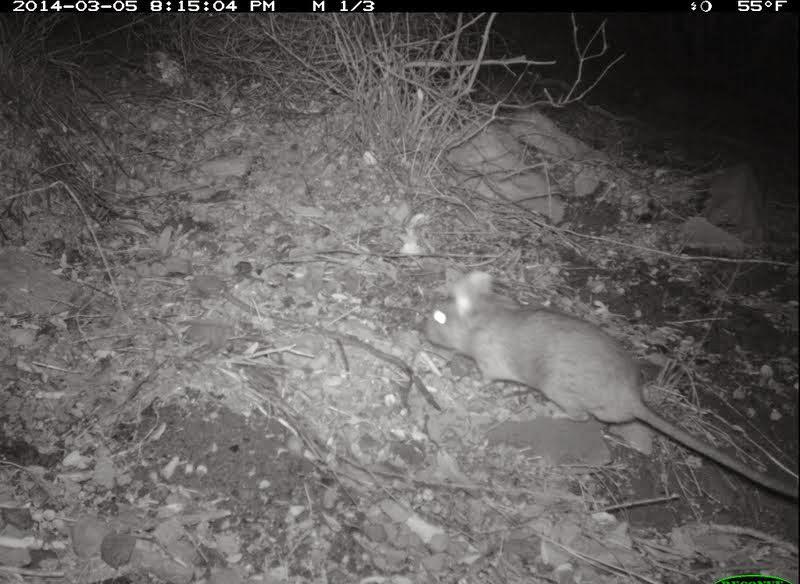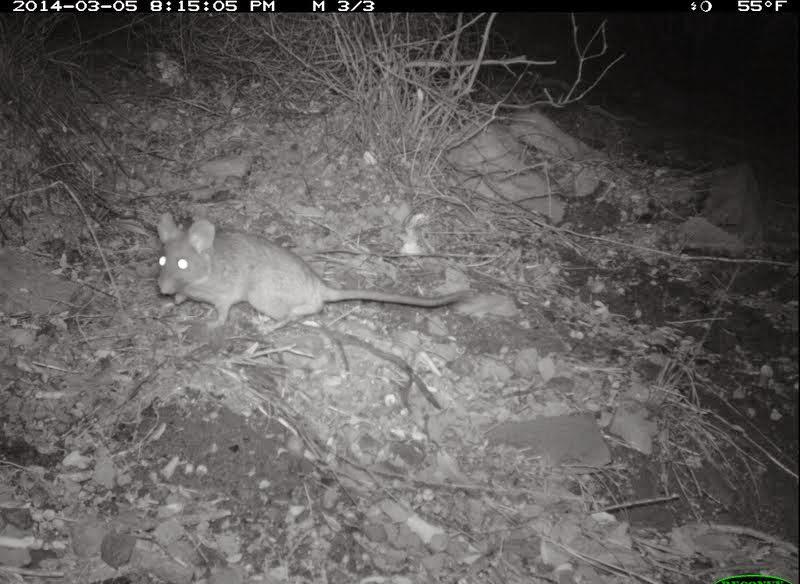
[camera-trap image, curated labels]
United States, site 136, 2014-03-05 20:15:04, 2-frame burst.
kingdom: Animalia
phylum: Chordata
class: Mammalia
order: Rodentia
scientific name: Rodentia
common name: rodent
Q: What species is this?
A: Rodent (Rodentia).